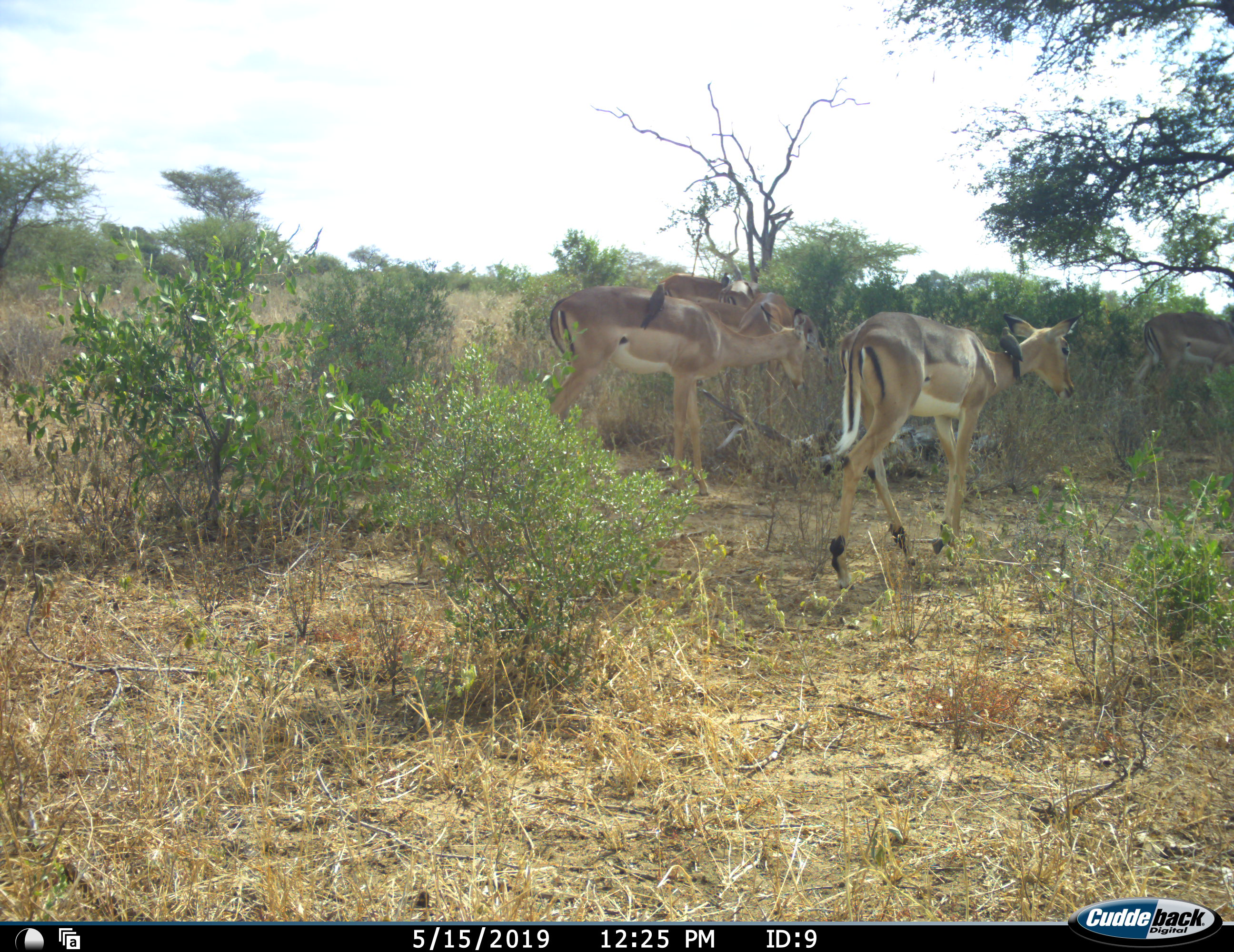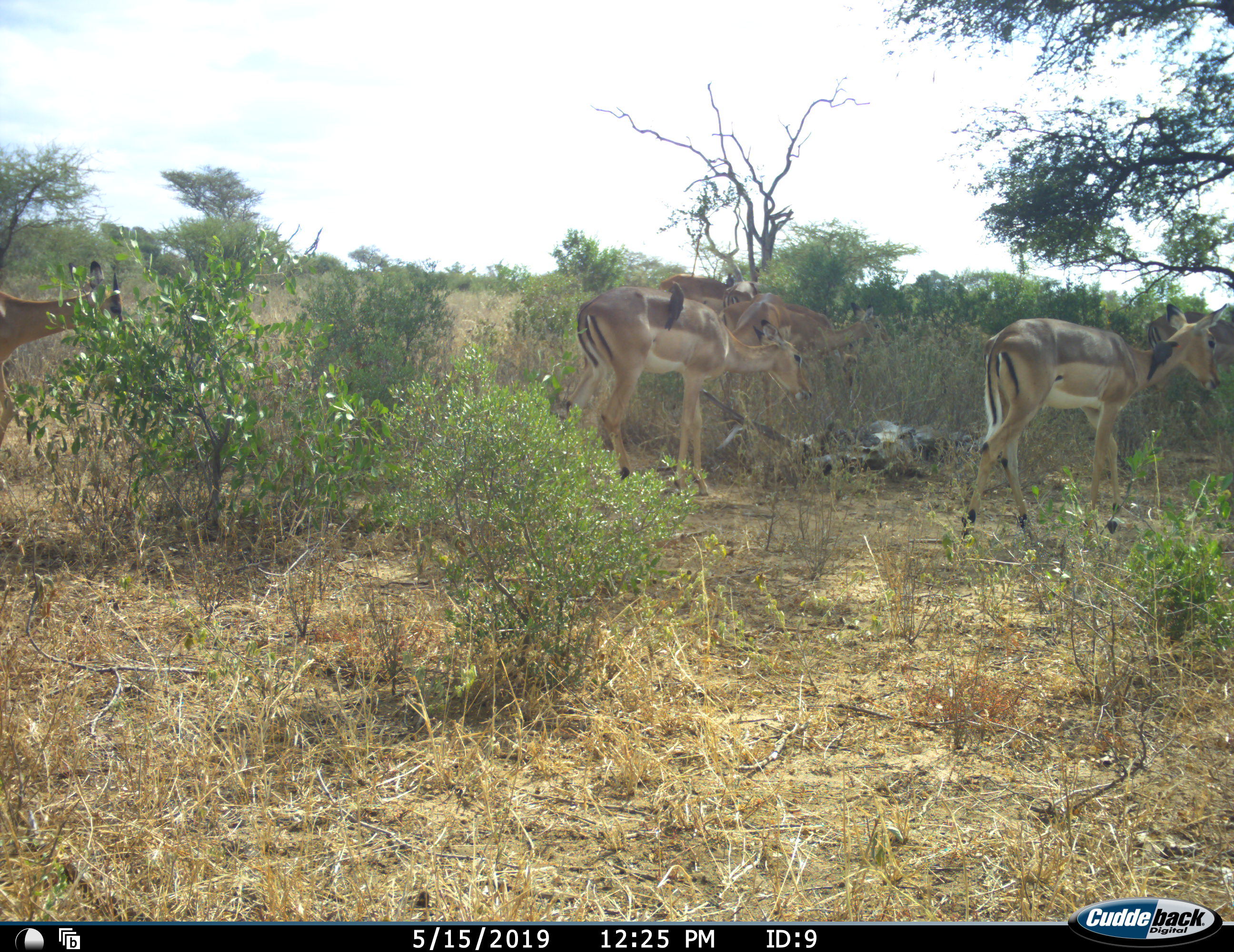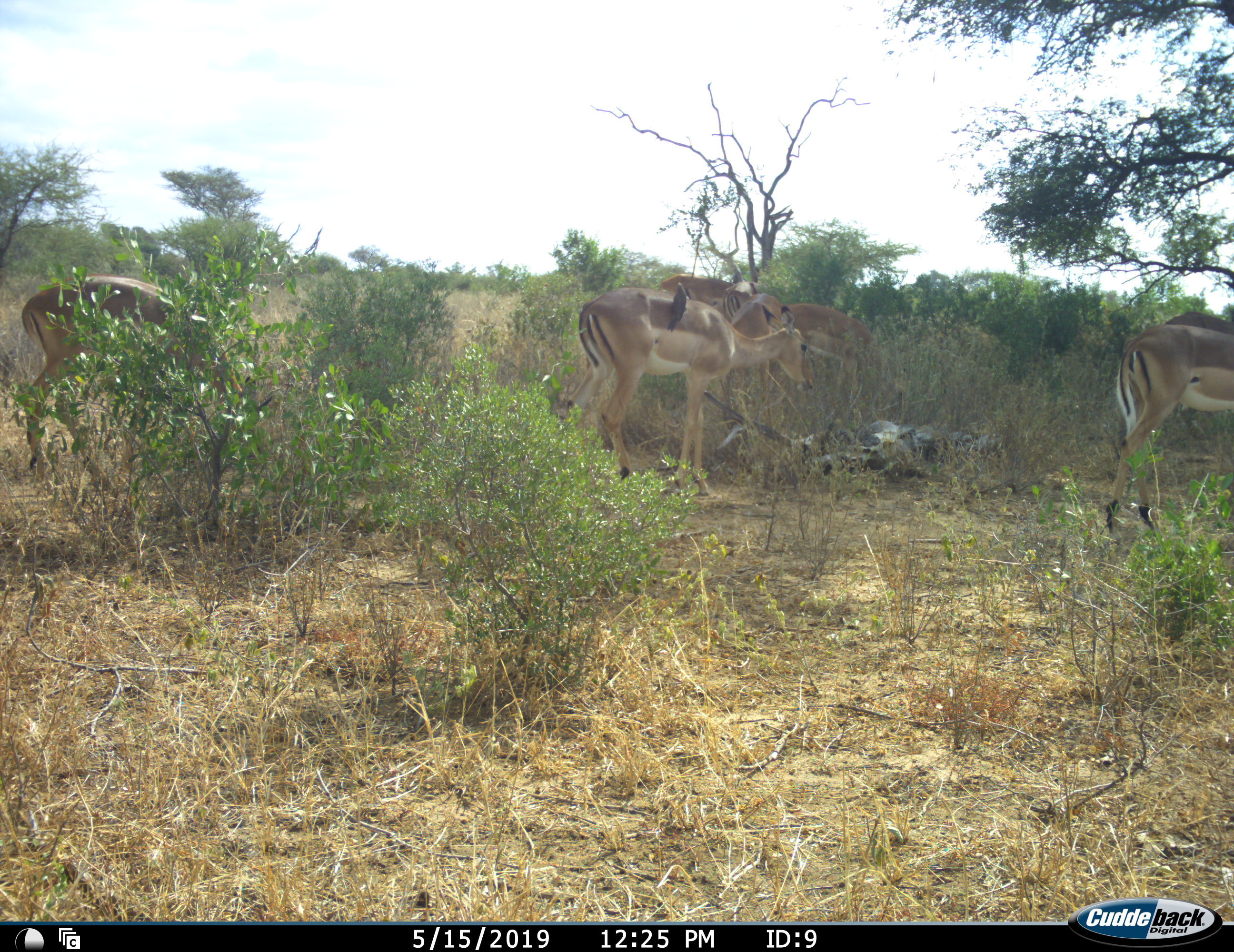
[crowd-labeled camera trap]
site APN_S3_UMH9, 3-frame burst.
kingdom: Animalia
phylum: Chordata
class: Mammalia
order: Artiodactyla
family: Bovidae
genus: Aepyceros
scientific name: Aepyceros melampus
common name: impala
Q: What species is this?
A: Impala (Aepyceros melampus).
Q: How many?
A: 7.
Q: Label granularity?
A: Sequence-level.